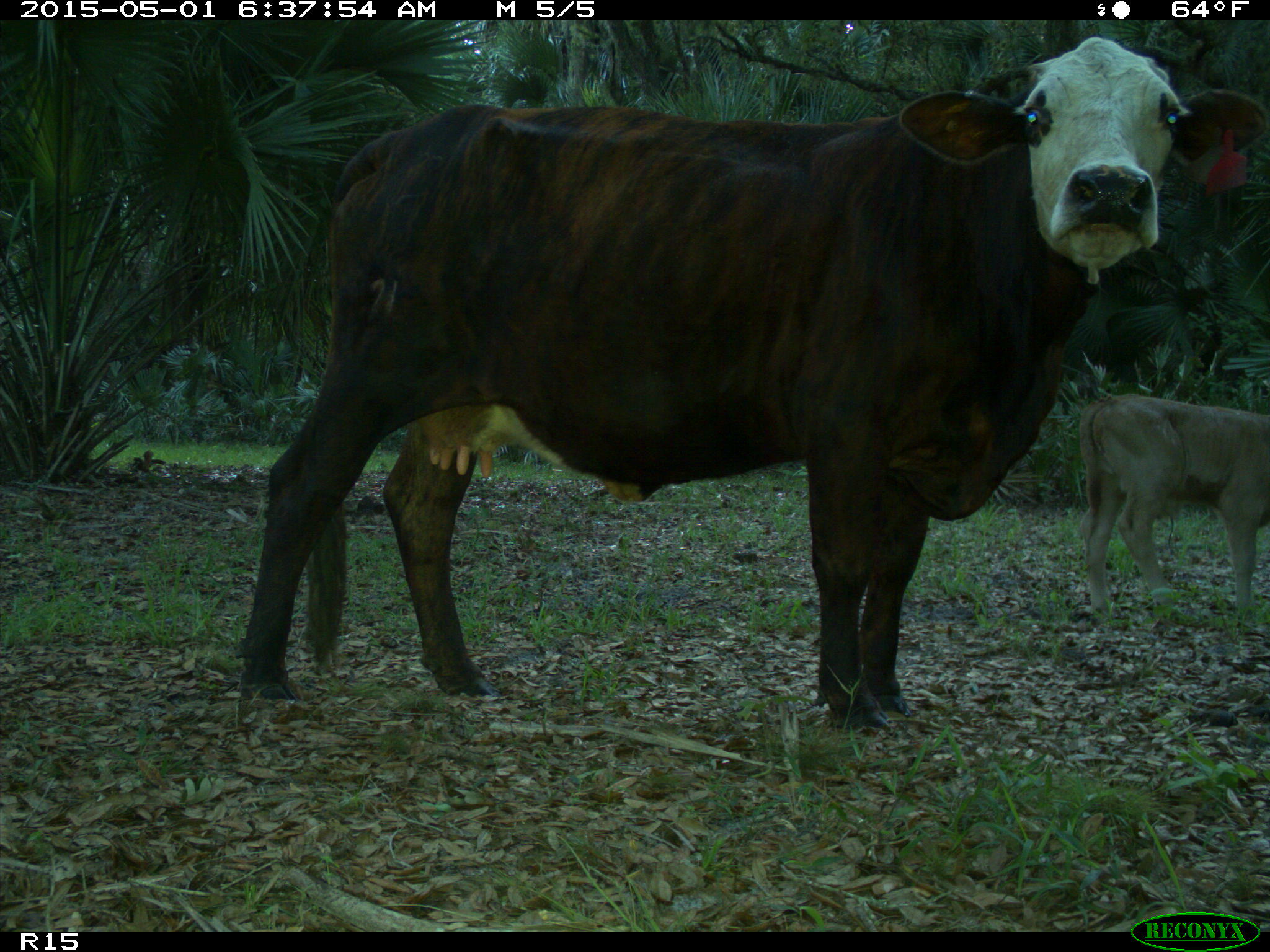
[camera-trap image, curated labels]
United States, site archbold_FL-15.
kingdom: Animalia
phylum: Chordata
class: Mammalia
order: Artiodactyla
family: Bovidae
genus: Bos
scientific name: Bos taurus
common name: domestic cow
Bos taurus (domestic cow).